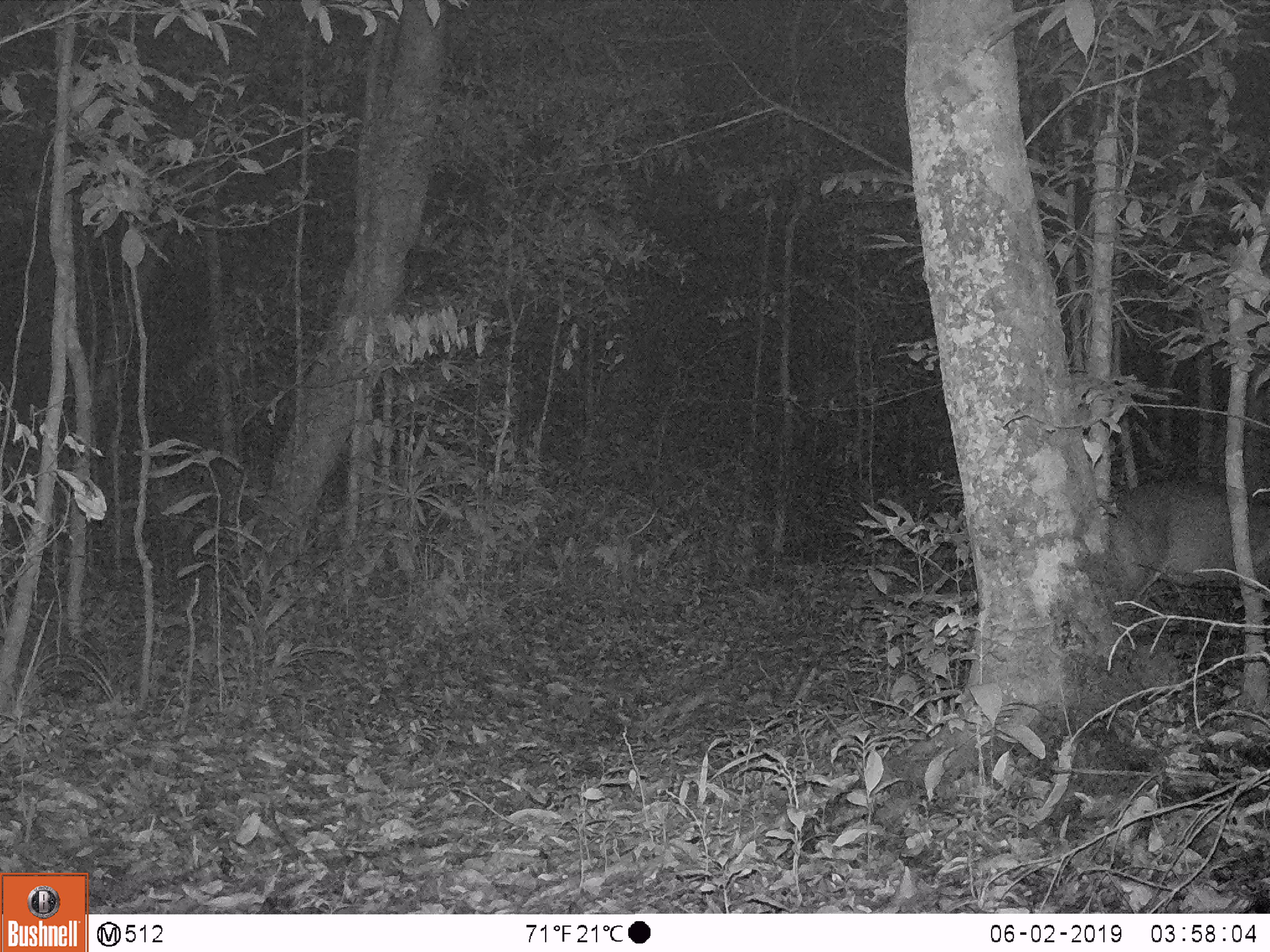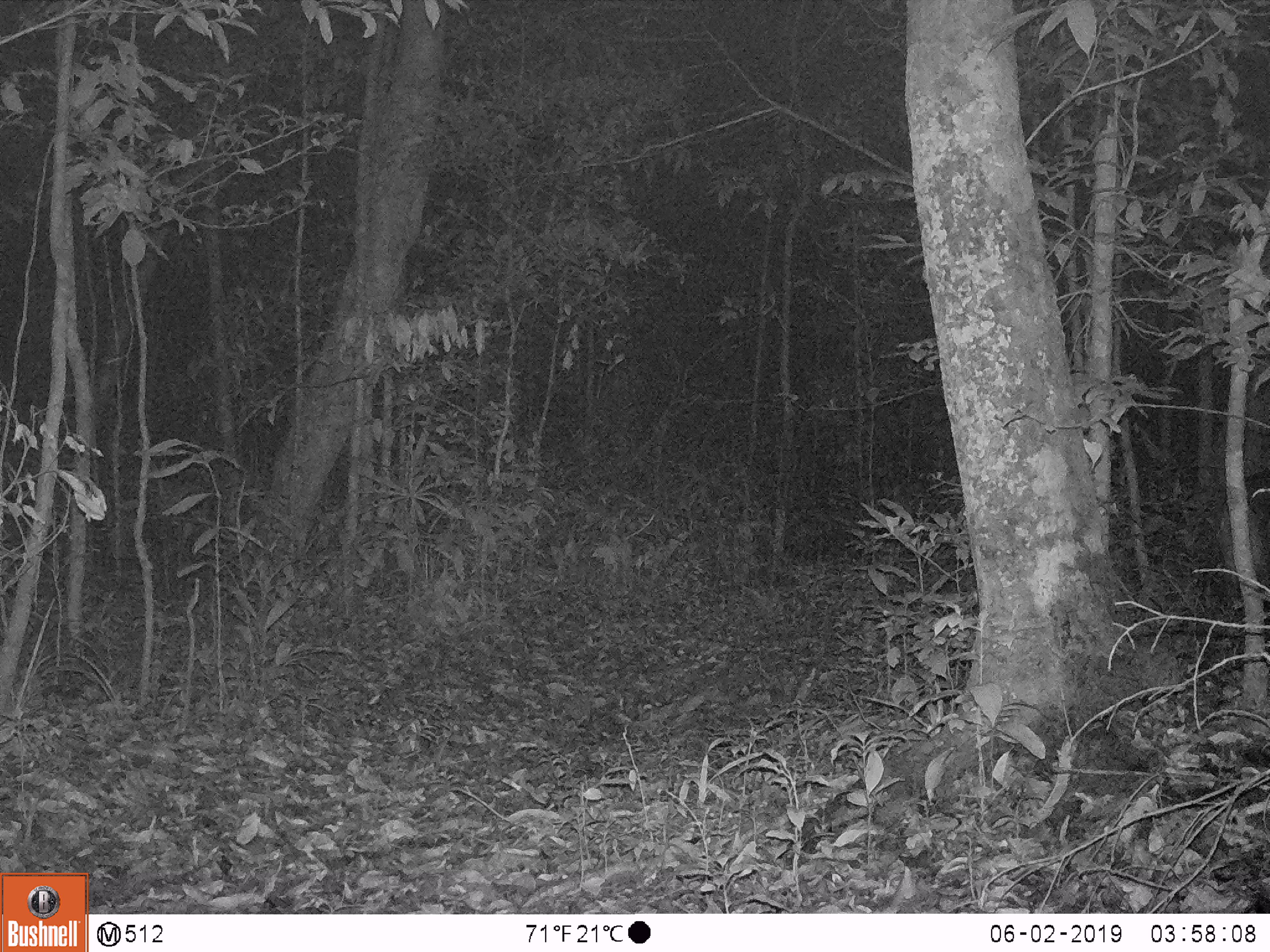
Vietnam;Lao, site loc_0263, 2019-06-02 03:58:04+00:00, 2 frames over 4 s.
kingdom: Animalia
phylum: Chordata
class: Mammalia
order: Artiodactyla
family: Cervidae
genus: Muntiacus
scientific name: Muntiacus vuquangensis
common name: large-antlered muntjac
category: large antlered muntjac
Large antlered muntjac (large-antlered muntjac) (Muntiacus vuquangensis). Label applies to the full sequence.